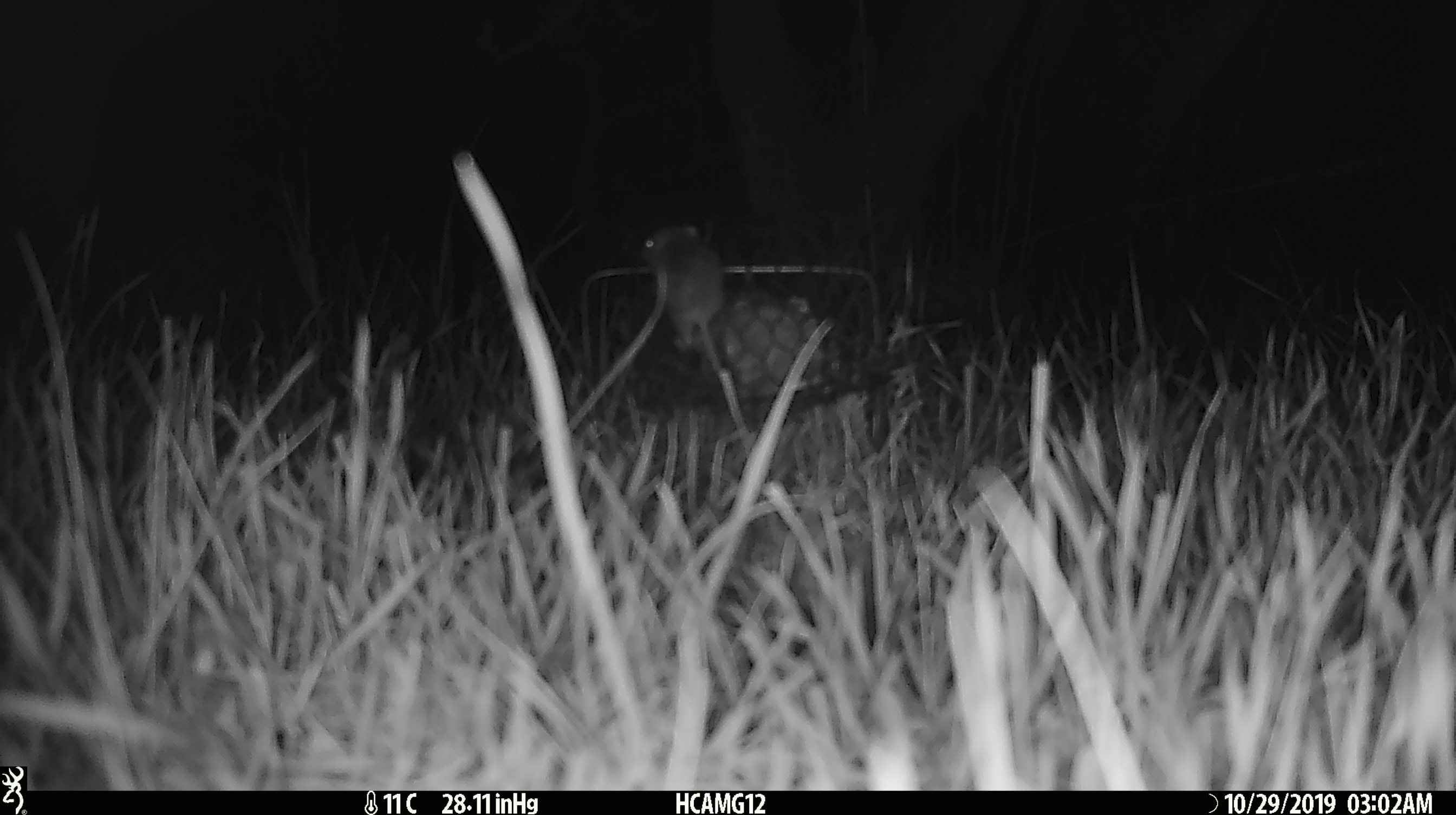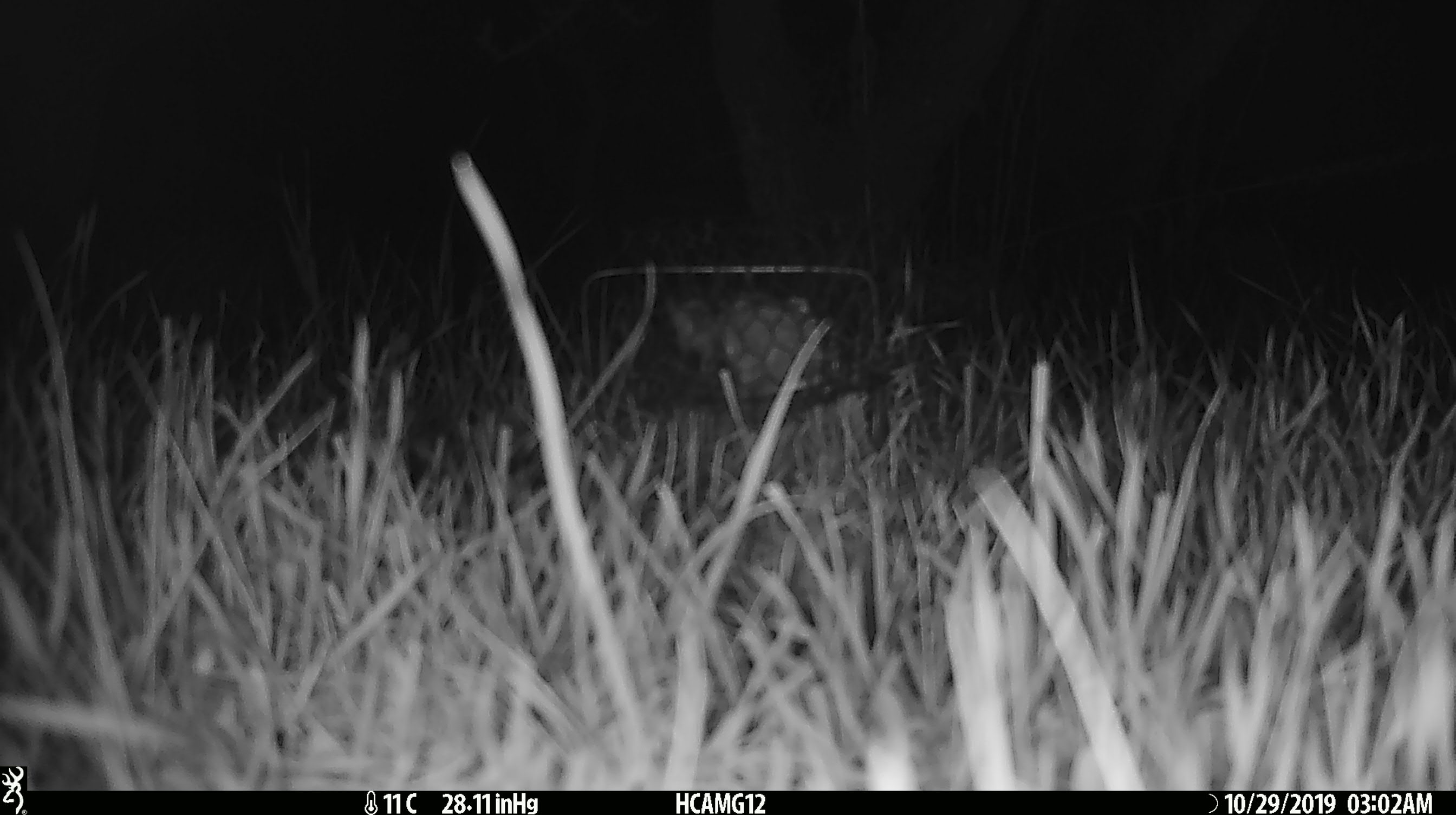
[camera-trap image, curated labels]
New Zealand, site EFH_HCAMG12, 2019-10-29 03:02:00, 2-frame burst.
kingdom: Animalia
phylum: Chordata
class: Mammalia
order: Rodentia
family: Muridae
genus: Mus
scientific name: Mus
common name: mouse